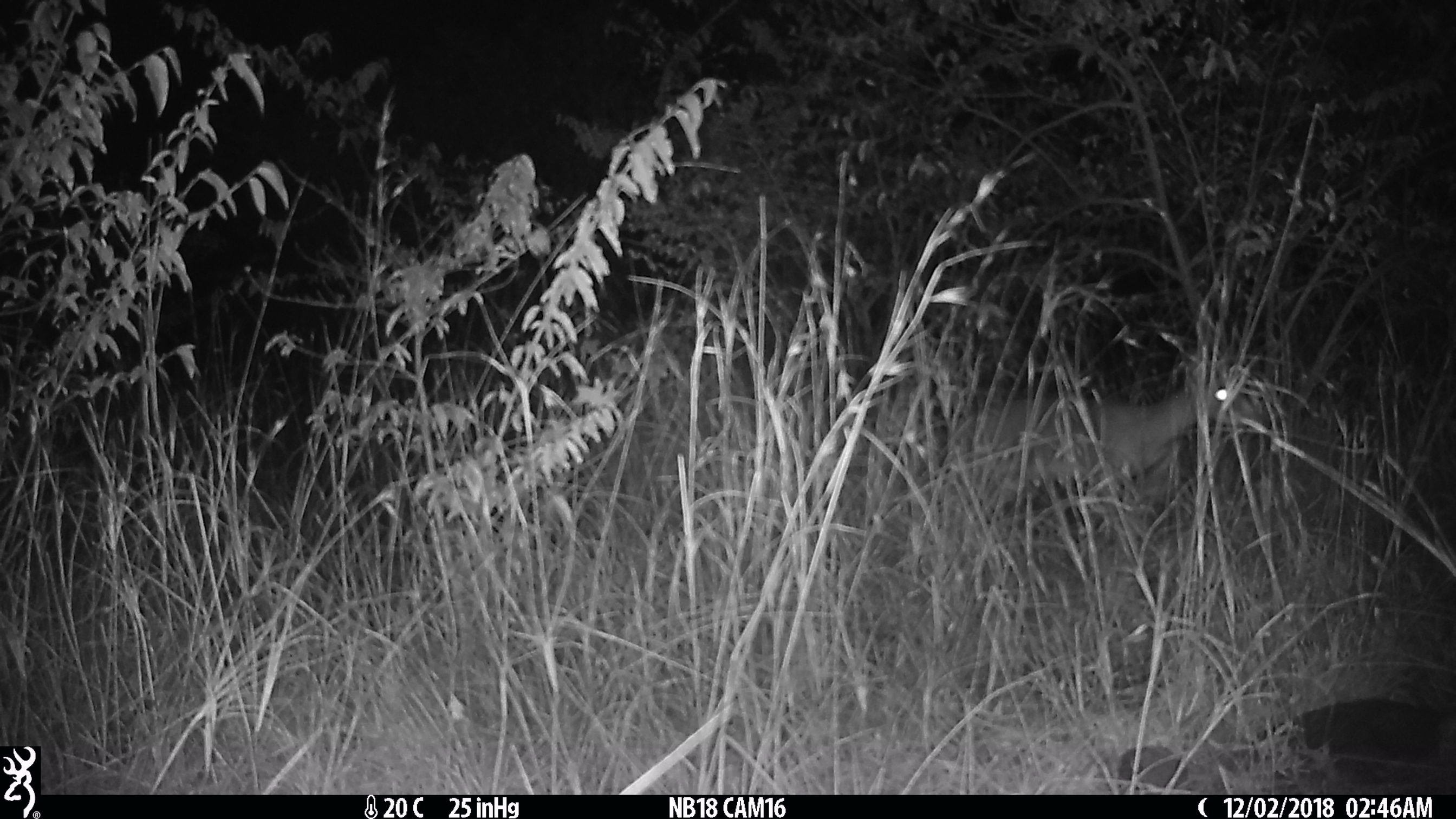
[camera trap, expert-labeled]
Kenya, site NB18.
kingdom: Animalia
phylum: Chordata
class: Mammalia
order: Artiodactyla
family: Bovidae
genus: Madoqua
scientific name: Madoqua kirkii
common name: kirk's dik-dik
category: dikdik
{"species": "dikdik (kirk's dik-dik) (Madoqua kirkii)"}